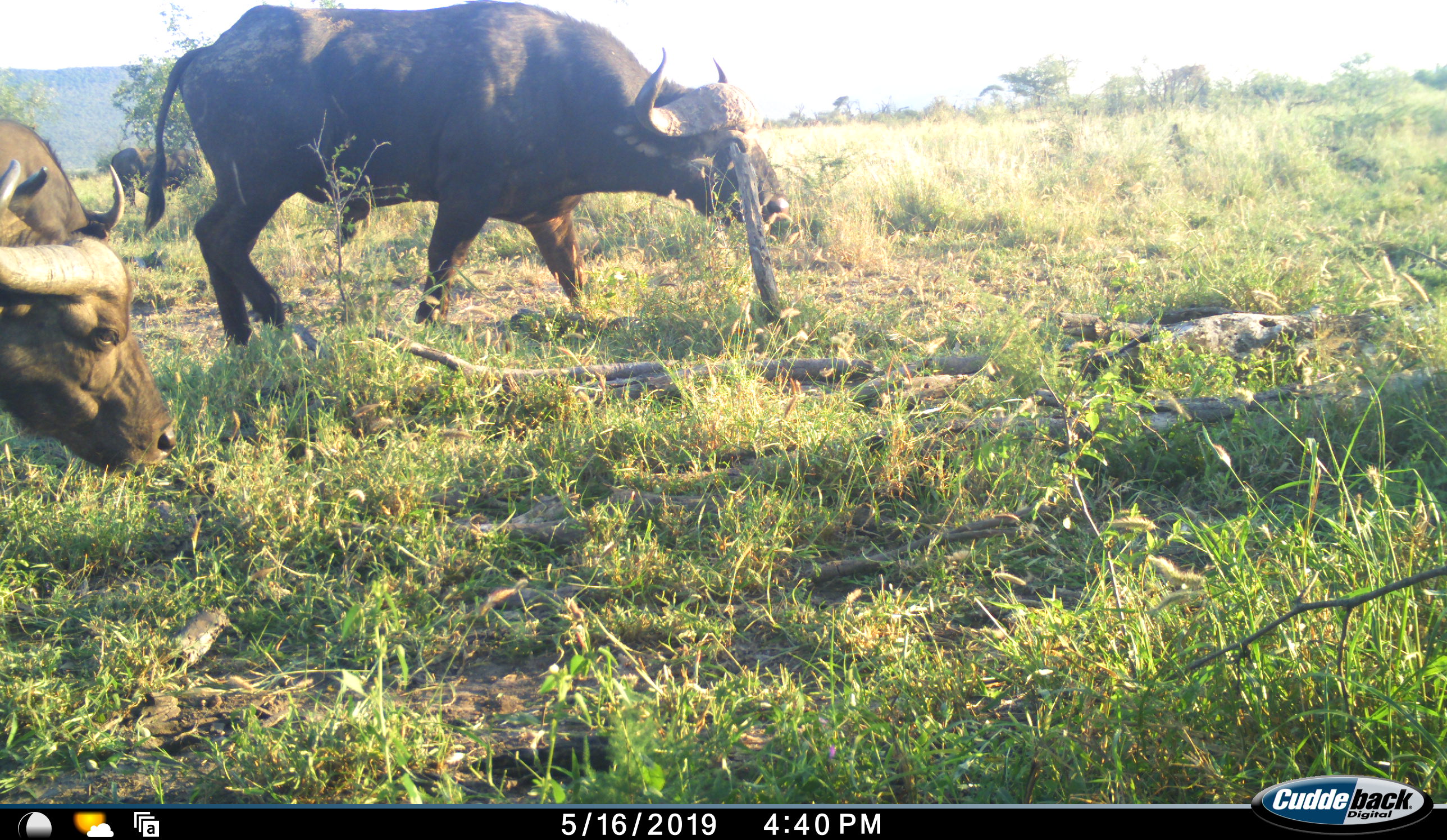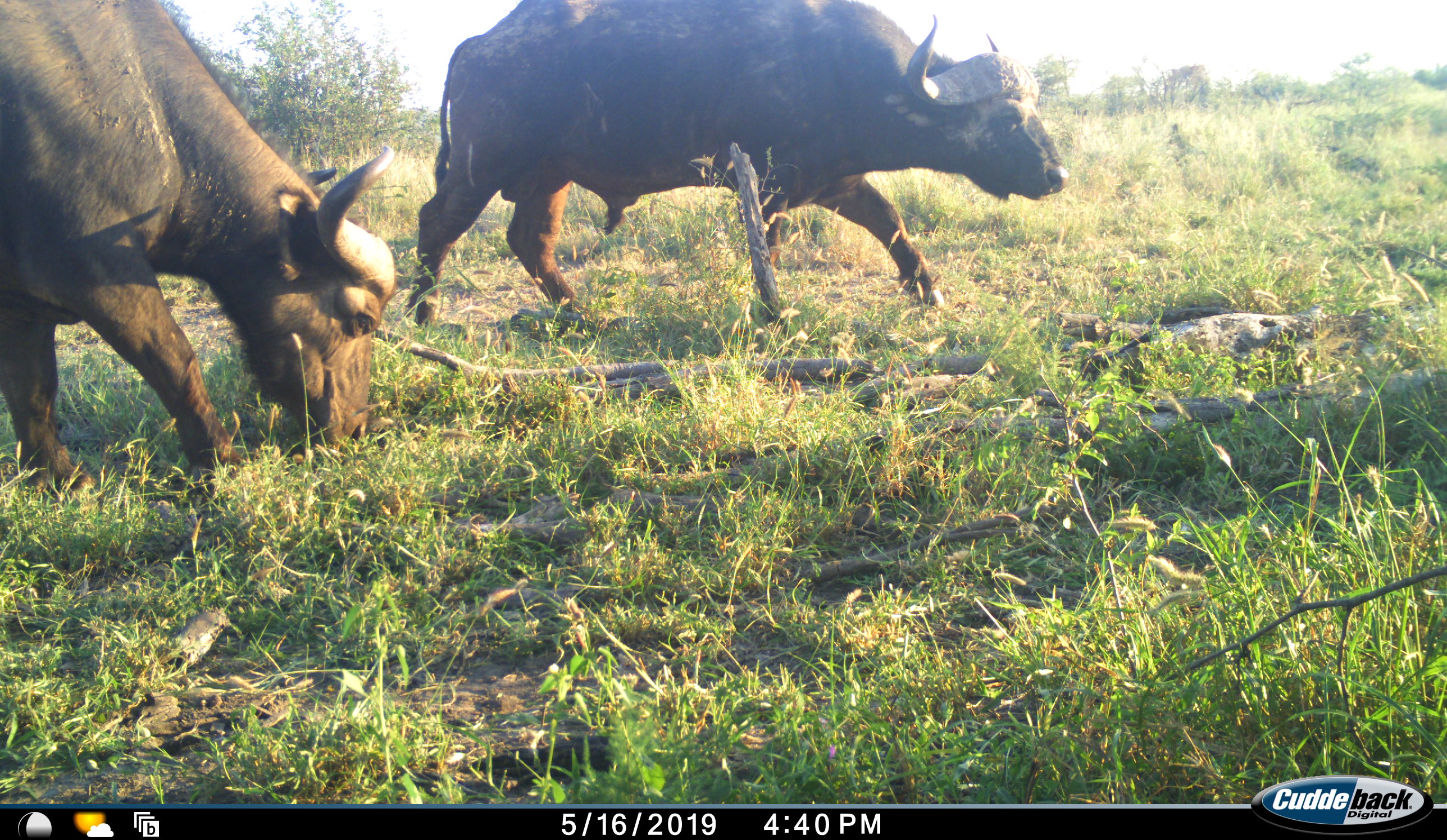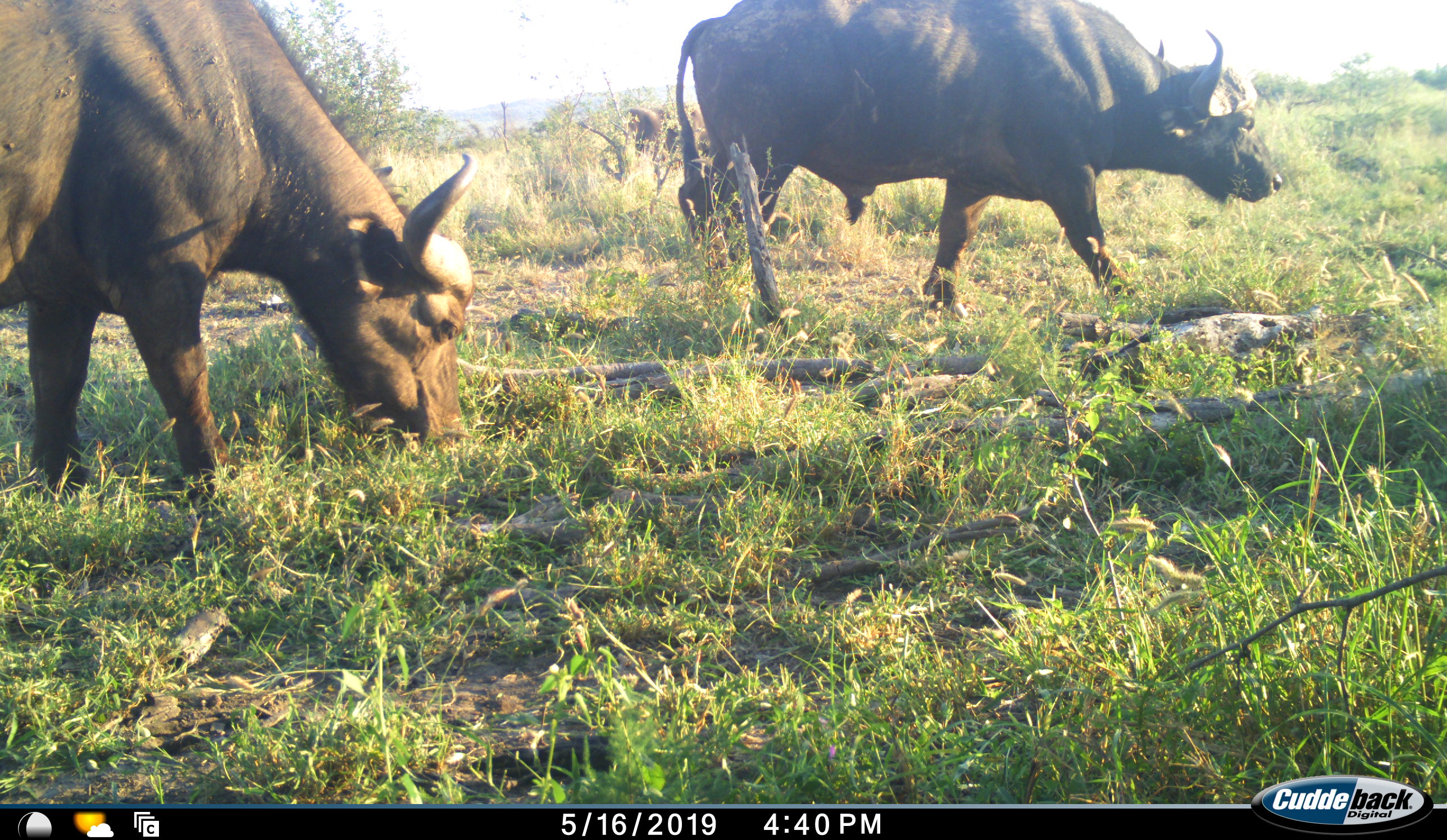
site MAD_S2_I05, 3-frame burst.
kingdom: Animalia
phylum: Chordata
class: Mammalia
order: Artiodactyla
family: Bovidae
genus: Syncerus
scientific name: Syncerus caffer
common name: african buffalo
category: buffalo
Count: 3.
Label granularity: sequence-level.